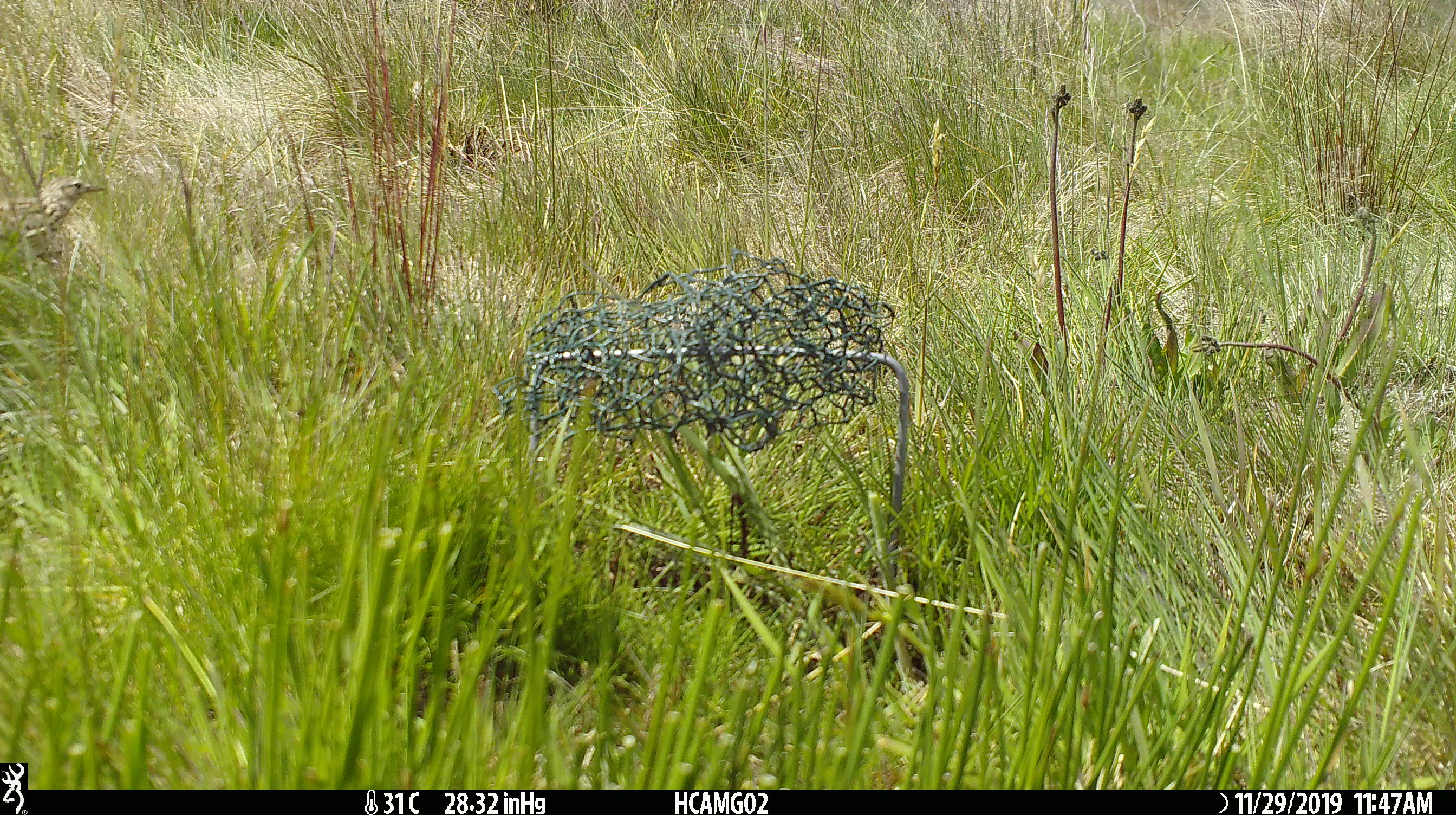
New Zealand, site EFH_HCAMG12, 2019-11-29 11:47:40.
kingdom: Animalia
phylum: Chordata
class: Aves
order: Passeriformes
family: Motacillidae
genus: Anthus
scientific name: Anthus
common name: pipit